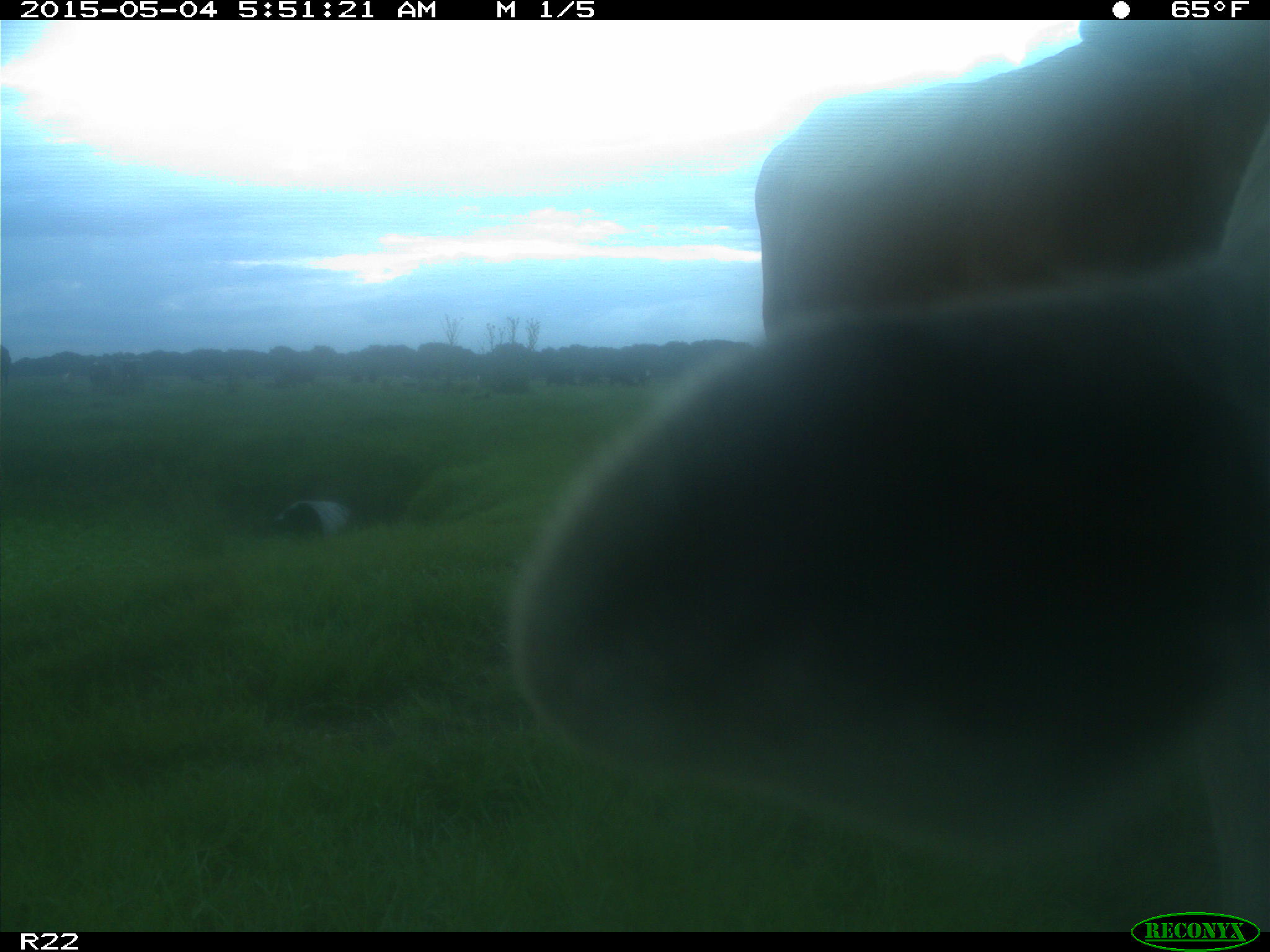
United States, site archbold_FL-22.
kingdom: Animalia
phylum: Chordata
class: Mammalia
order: Artiodactyla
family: Bovidae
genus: Bos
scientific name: Bos taurus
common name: domestic cow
Bos taurus (domestic cow).